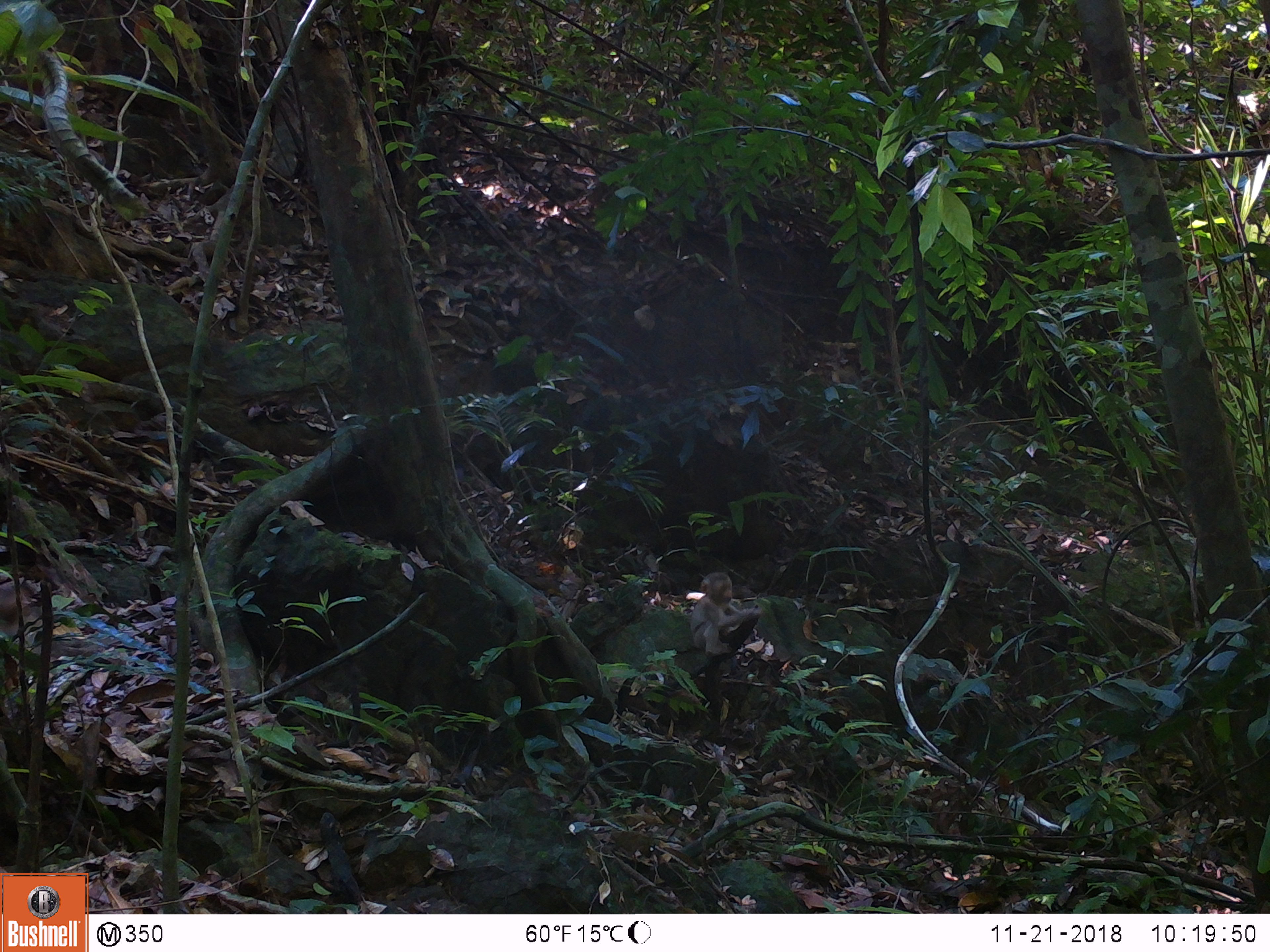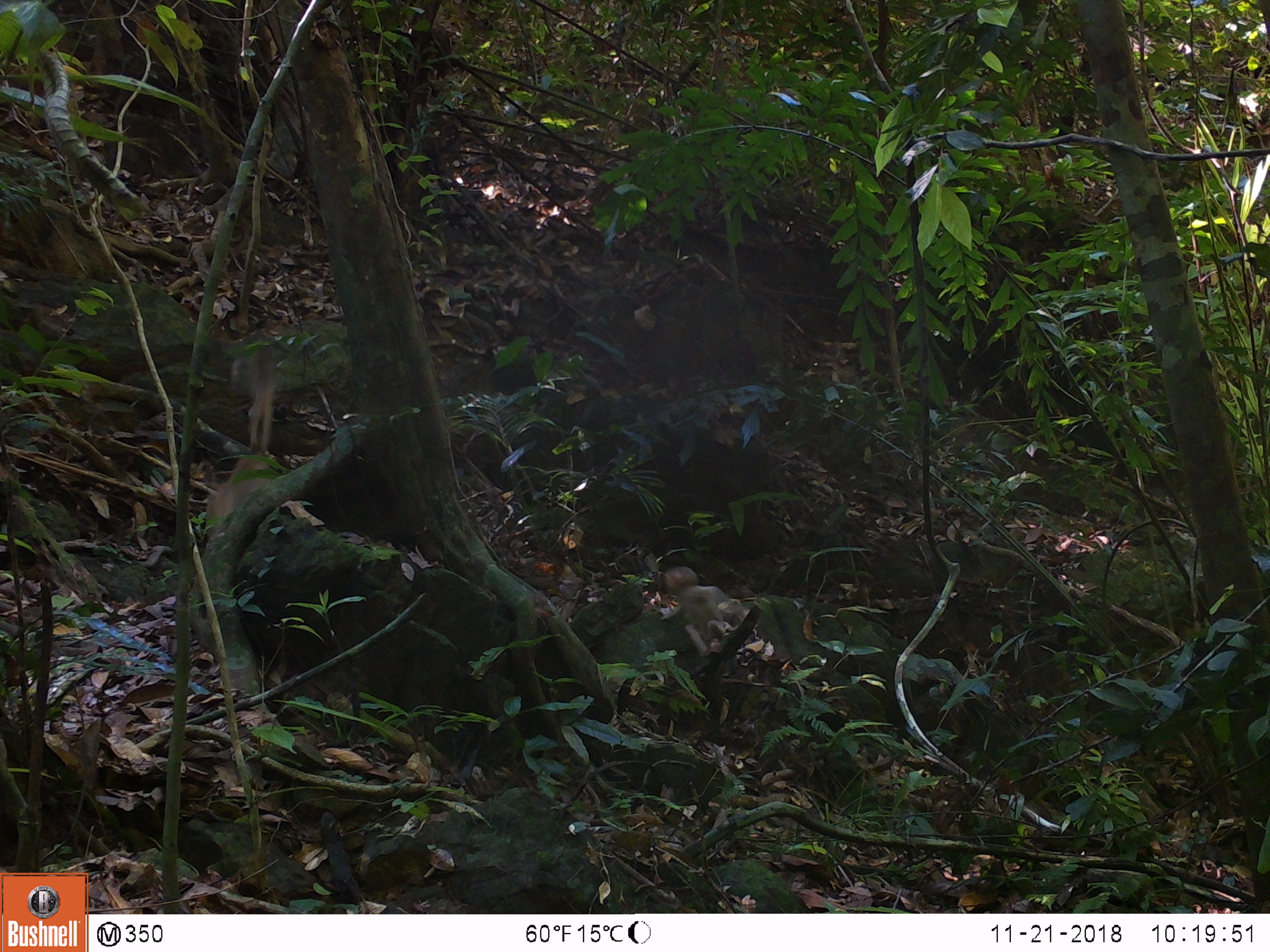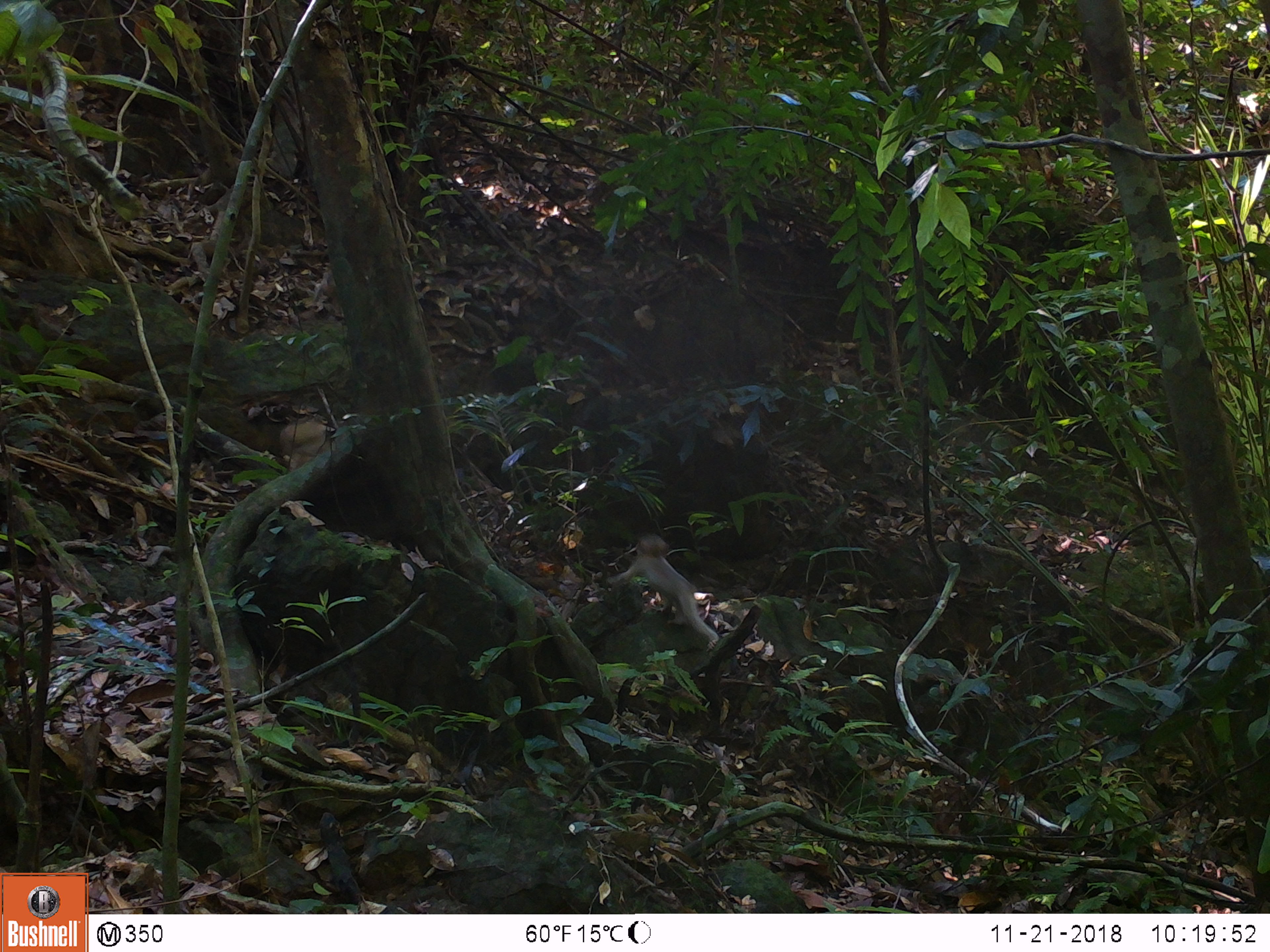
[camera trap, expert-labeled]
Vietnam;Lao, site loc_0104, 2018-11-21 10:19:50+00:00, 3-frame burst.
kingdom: Animalia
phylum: Chordata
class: Mammalia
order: Primates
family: Cercopithecidae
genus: Macaca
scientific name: Macaca nemestrina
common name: pig-tailed macaque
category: pig tailed macaque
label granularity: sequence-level